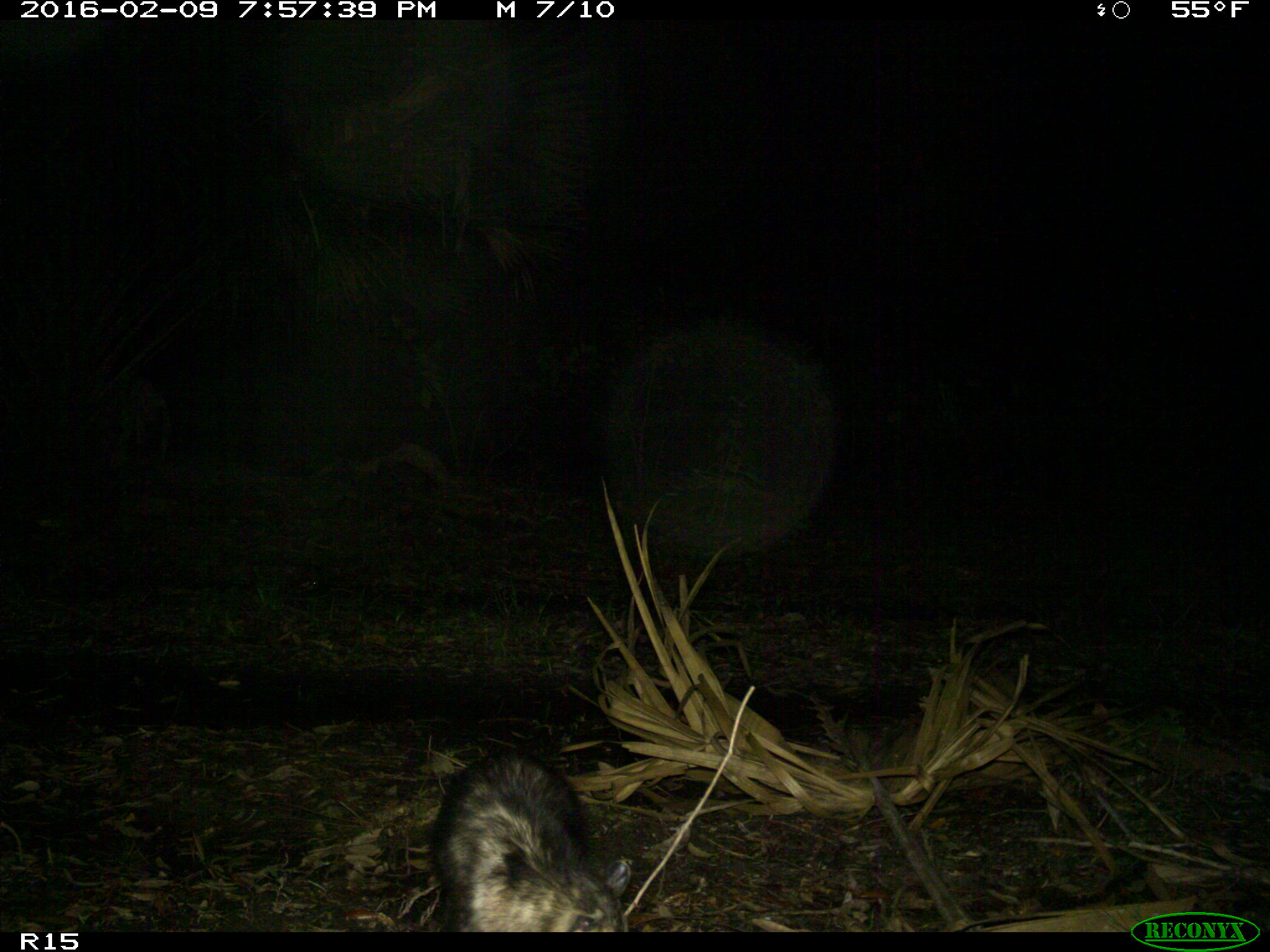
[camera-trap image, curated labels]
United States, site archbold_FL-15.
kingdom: Animalia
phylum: Chordata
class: Mammalia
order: Didelphimorphia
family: Didelphidae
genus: Didelphis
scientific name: Didelphis virginiana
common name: virginia opossum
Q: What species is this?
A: Didelphis virginiana (virginia opossum).